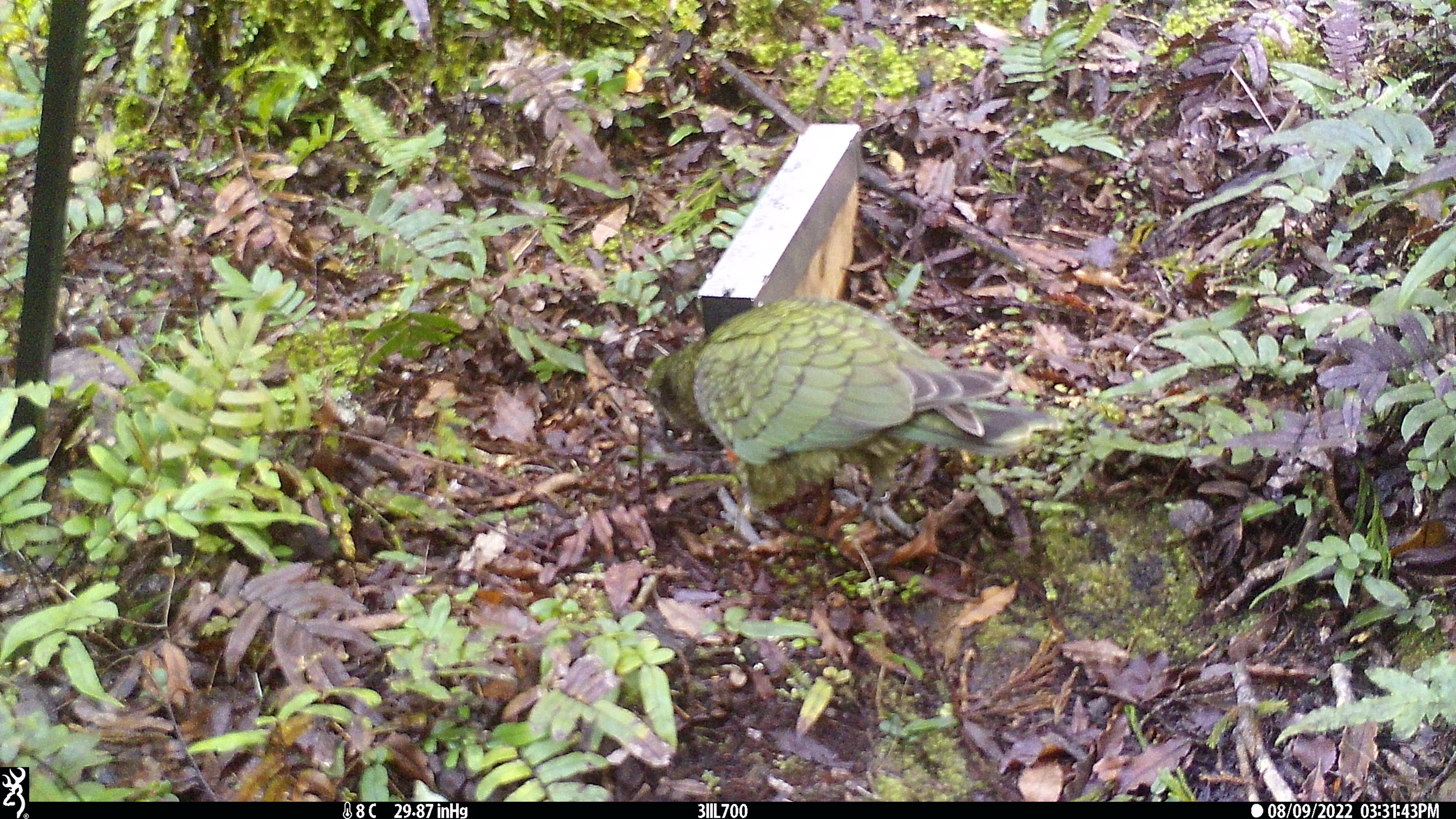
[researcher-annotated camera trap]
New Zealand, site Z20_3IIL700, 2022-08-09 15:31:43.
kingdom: Animalia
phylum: Chordata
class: Aves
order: Psittaciformes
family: Strigopidae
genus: Nestor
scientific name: Nestor notabilis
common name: kea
Kea (Nestor notabilis).